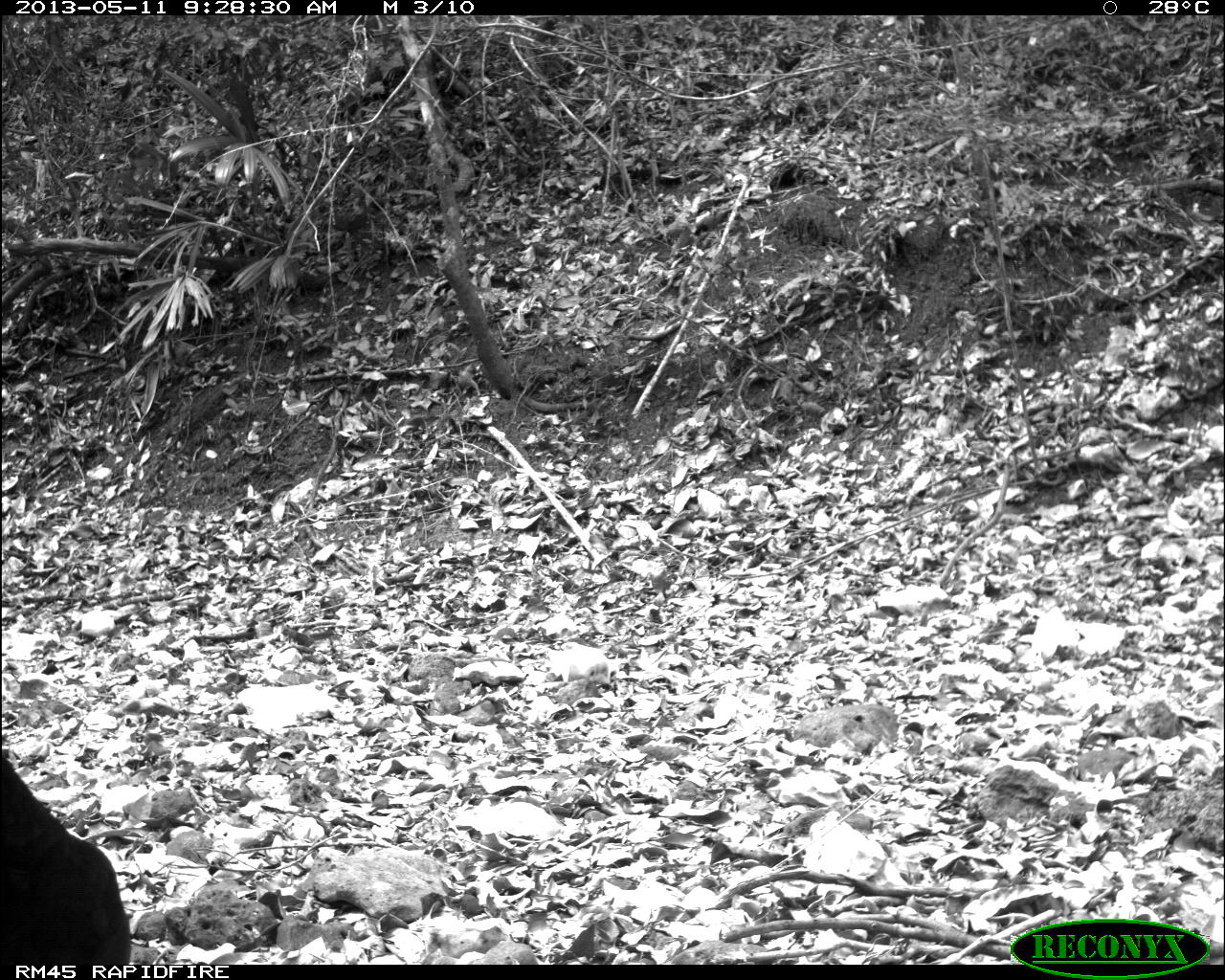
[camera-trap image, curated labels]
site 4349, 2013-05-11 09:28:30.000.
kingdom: Animalia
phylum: Chordata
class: Aves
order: Galliformes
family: Cracidae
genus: Crax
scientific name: Crax rubra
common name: great curassow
Crax rubra (great curassow), count 1, sex female.